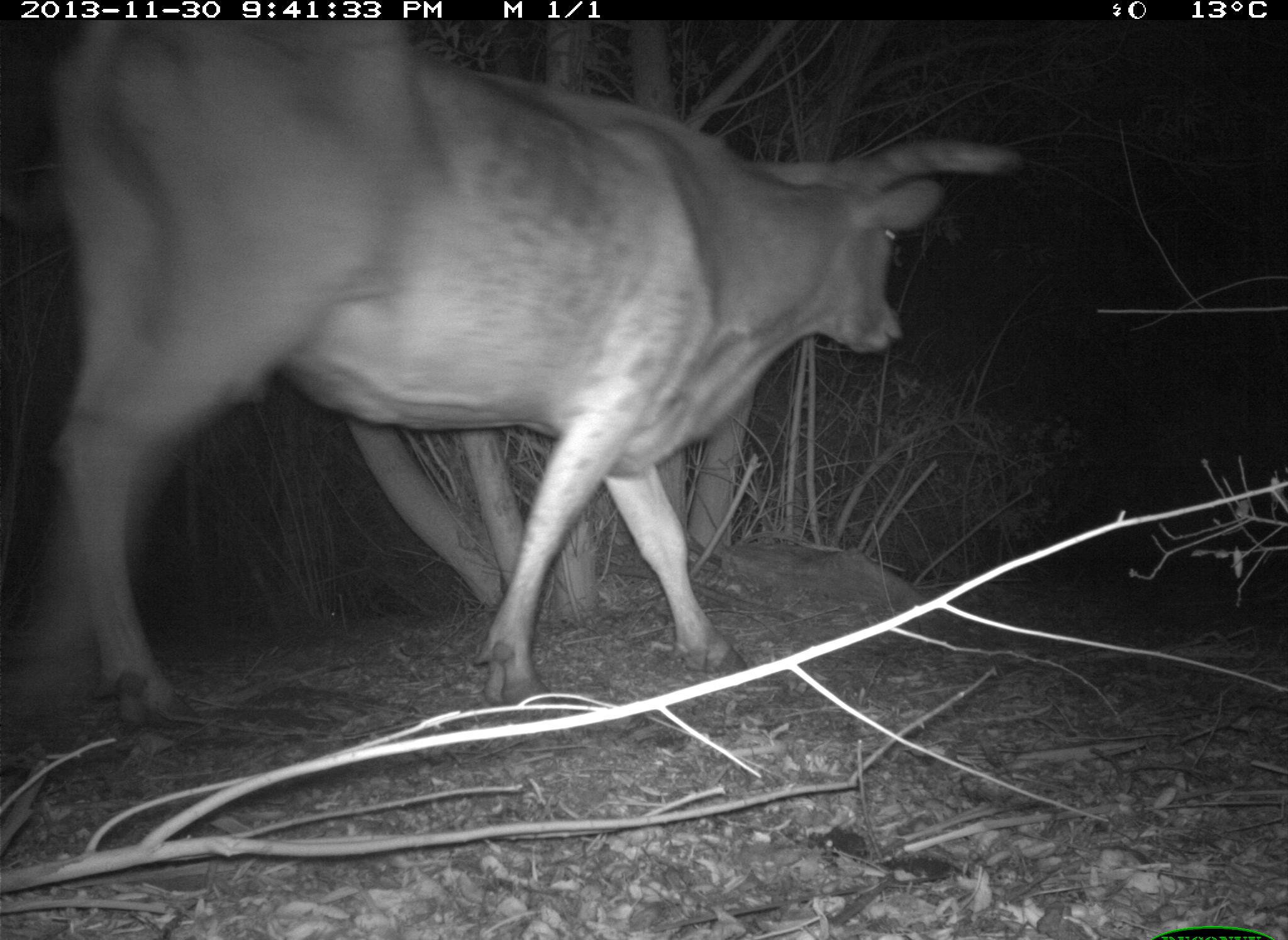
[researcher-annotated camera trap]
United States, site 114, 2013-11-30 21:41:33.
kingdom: Animalia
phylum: Chordata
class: Mammalia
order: Artiodactyla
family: Bovidae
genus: Bos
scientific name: Bos taurus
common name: cow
Cow (Bos taurus).